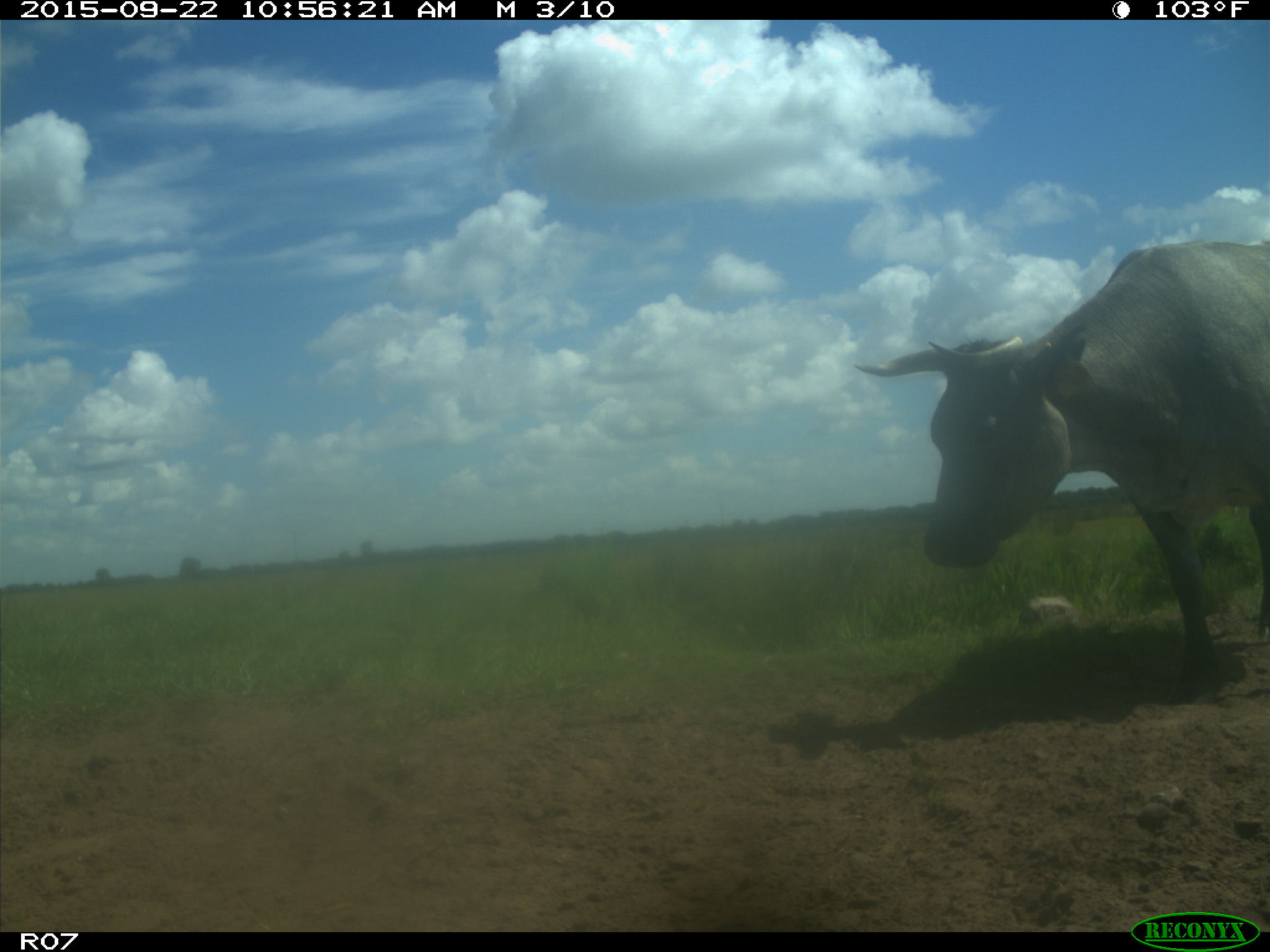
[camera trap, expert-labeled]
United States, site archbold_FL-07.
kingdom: Animalia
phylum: Chordata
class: Mammalia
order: Artiodactyla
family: Bovidae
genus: Bos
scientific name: Bos taurus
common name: domestic cow